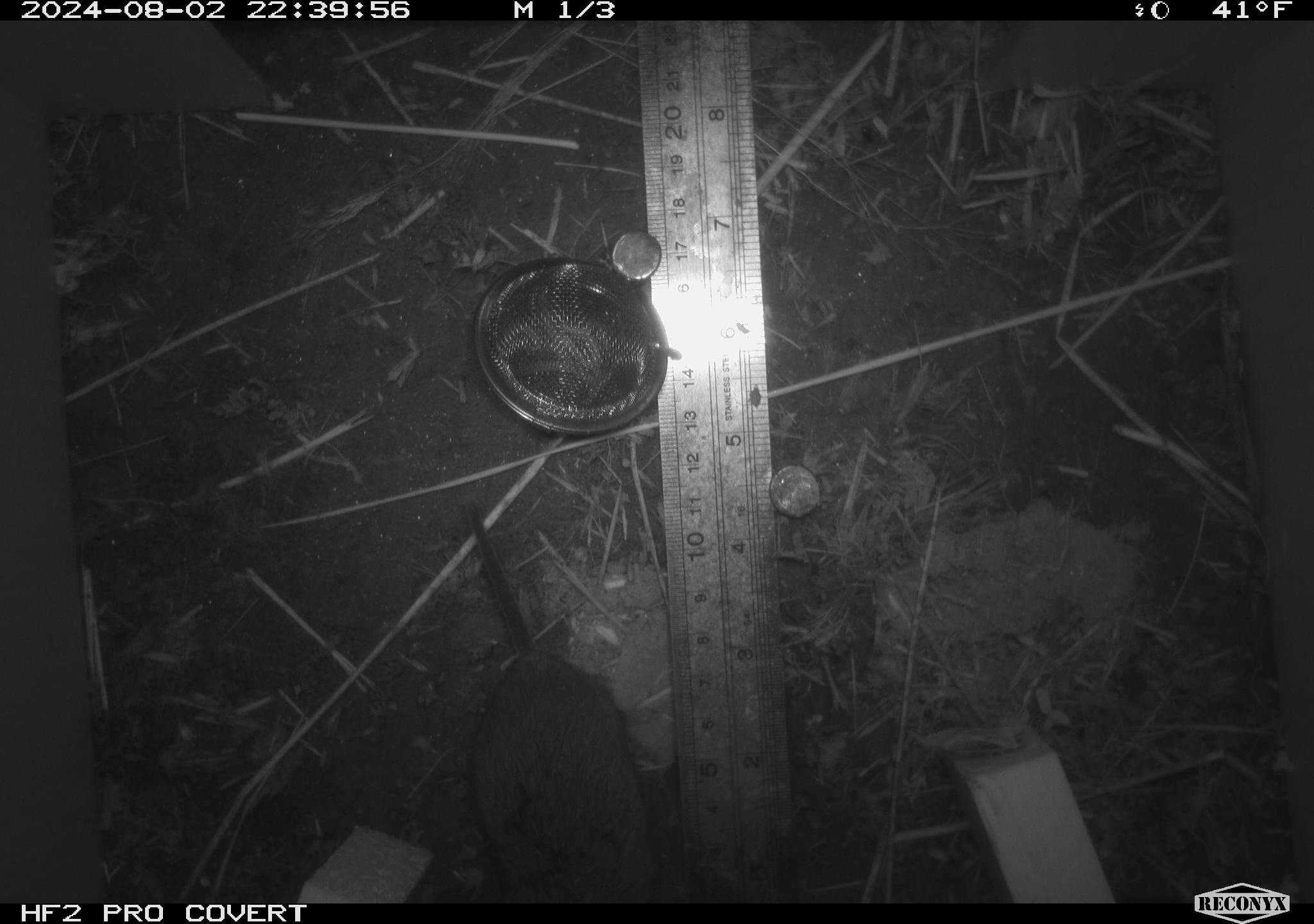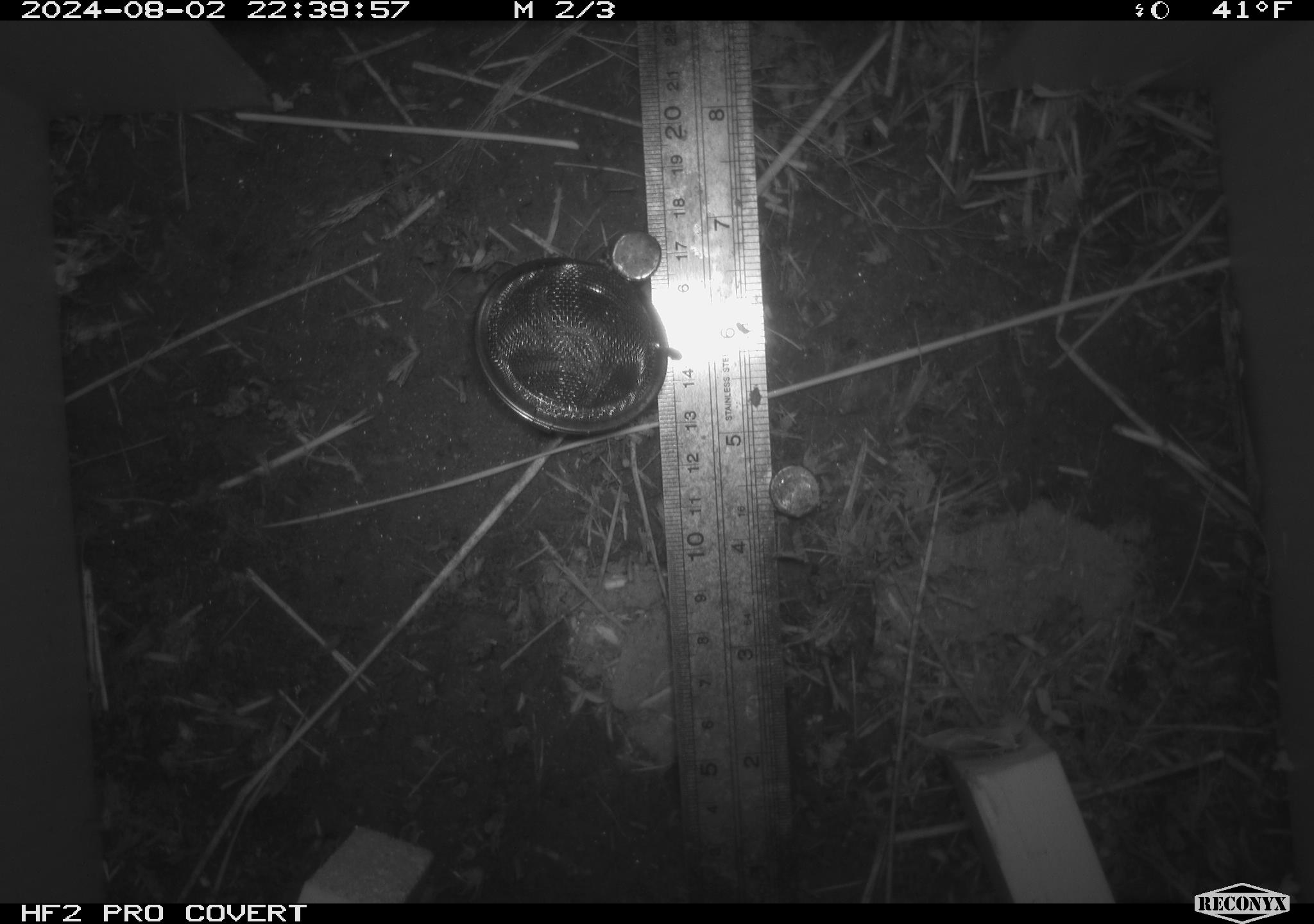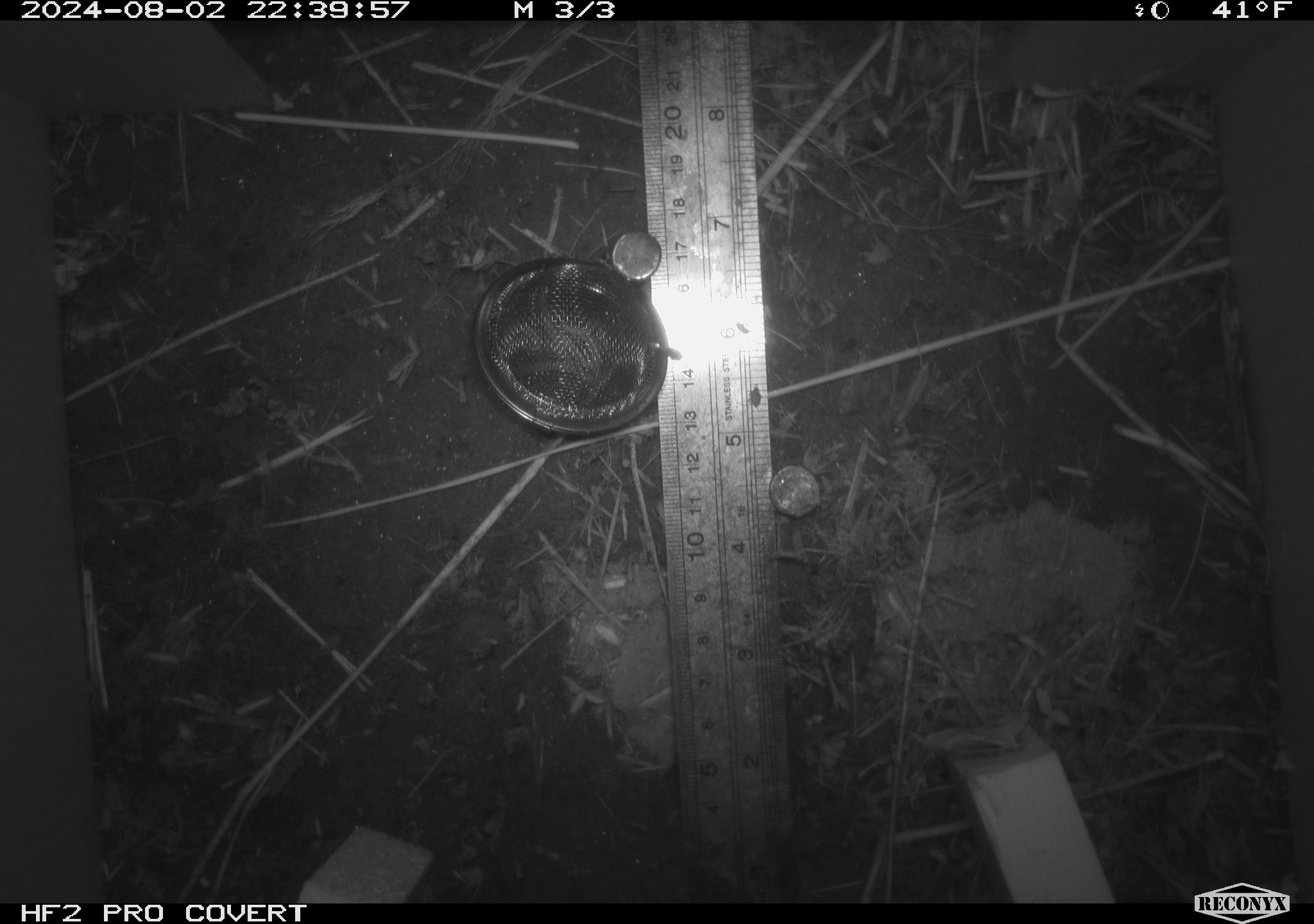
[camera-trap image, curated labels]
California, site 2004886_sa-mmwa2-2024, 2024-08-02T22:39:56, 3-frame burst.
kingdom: Animalia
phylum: Chordata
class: Mammalia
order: Rodentia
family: Cricetidae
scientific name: Arvicolinae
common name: voles, lemmings, and muskrats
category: arvicolinae subfamily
Arvicolinae subfamily (voles, lemmings, and muskrats) (Arvicolinae).